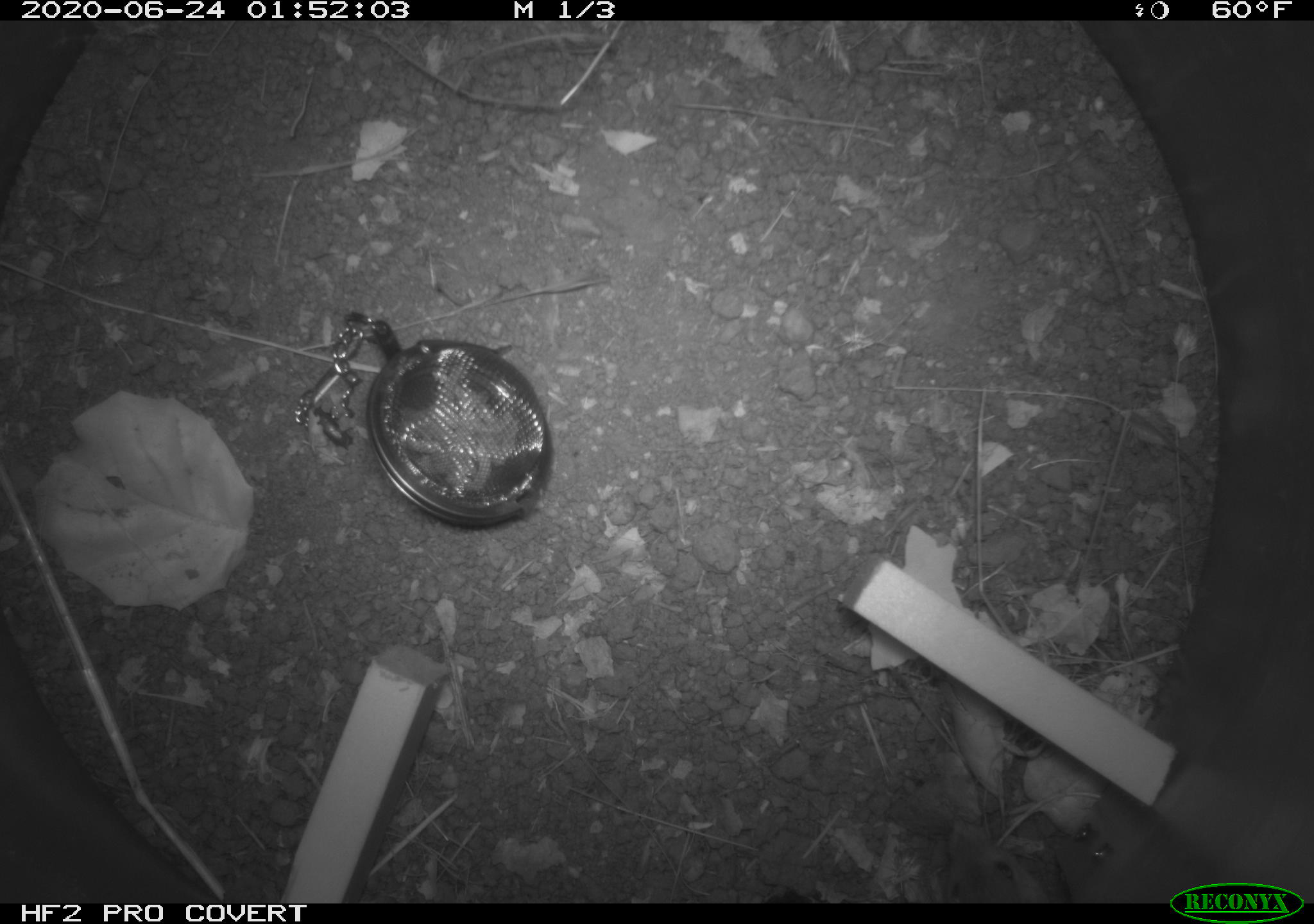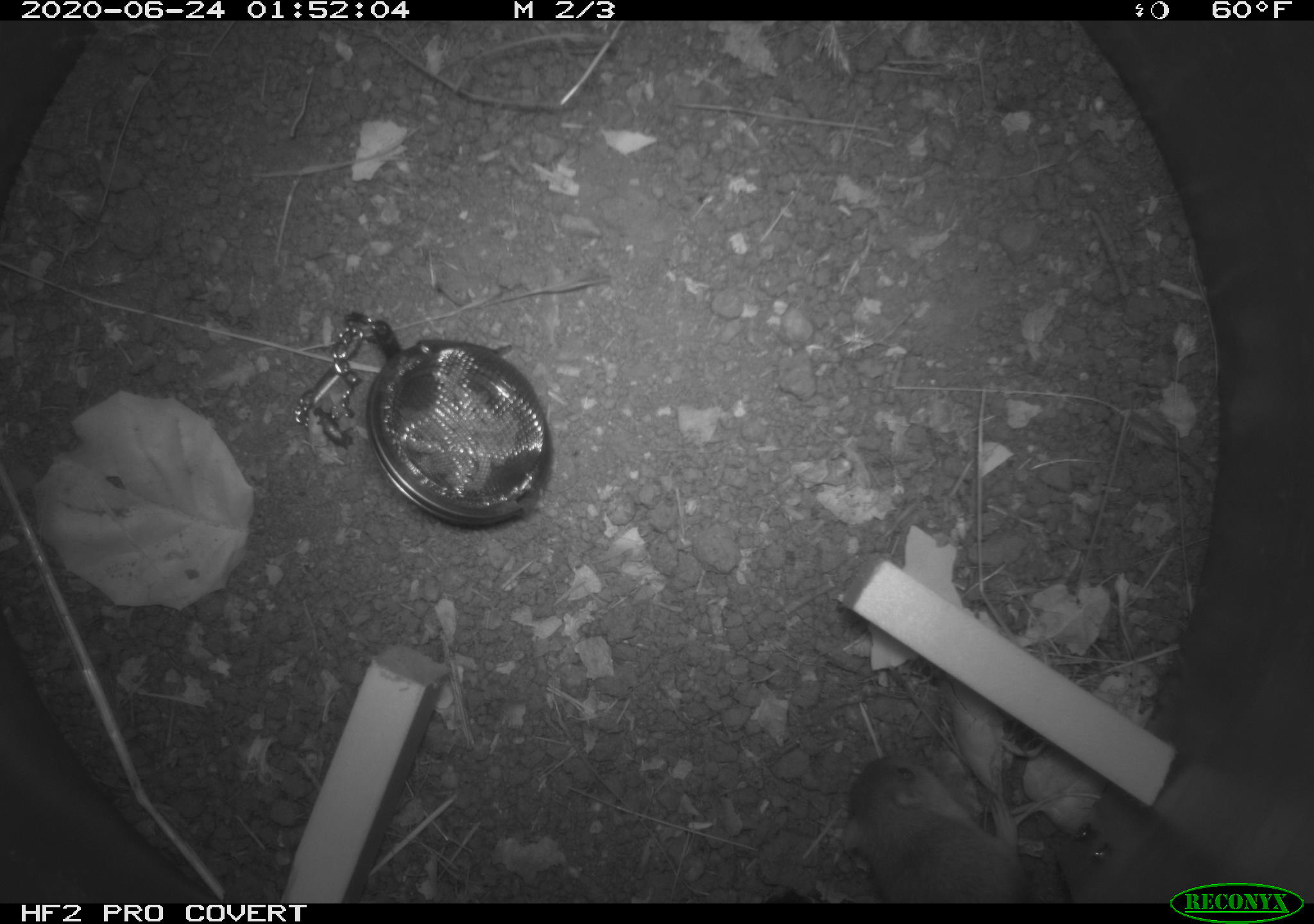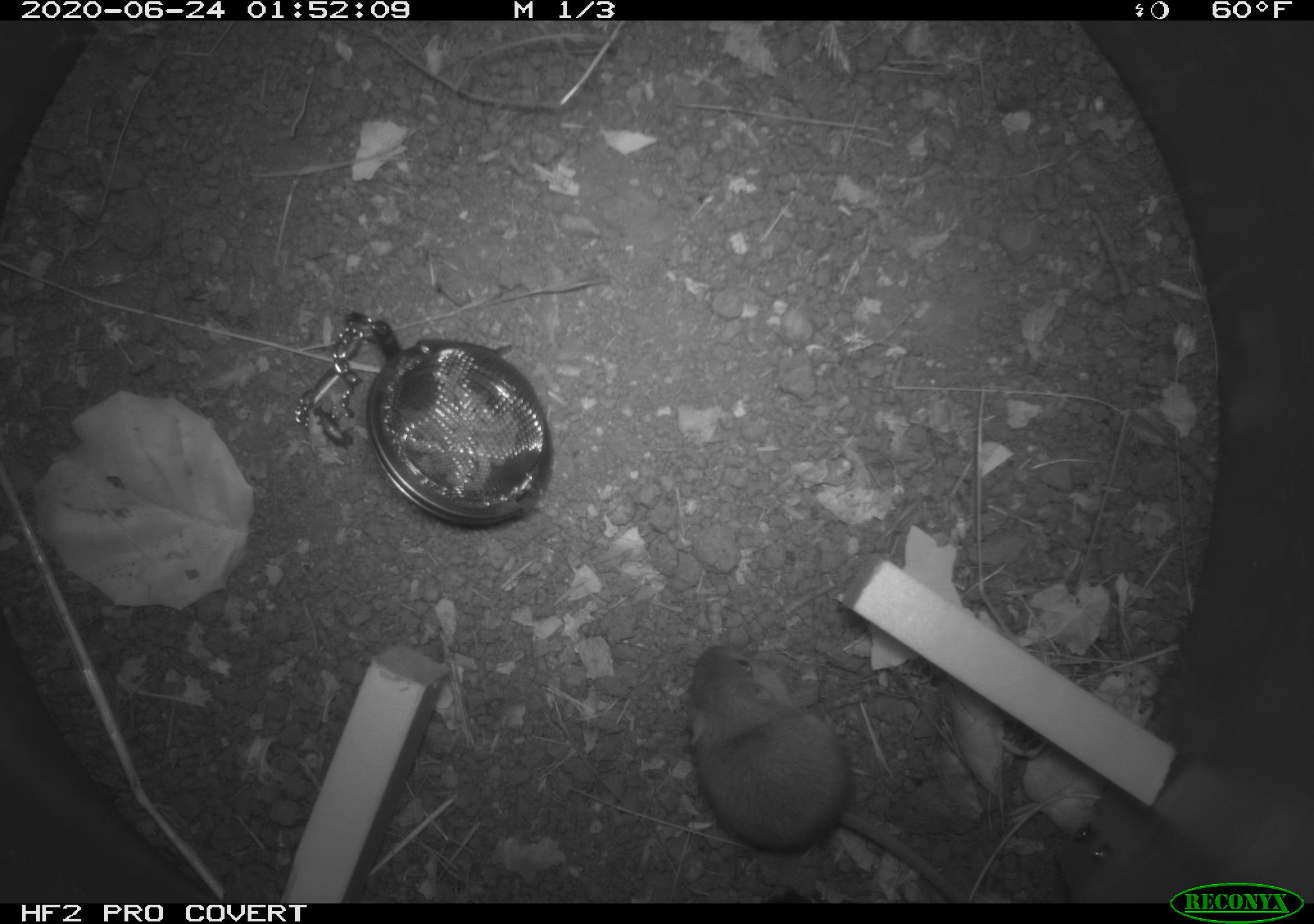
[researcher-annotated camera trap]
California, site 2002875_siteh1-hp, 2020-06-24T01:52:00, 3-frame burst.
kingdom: Animalia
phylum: Chordata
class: Mammalia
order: Rodentia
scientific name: Rodentia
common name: rodent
Rodent (Rodentia).